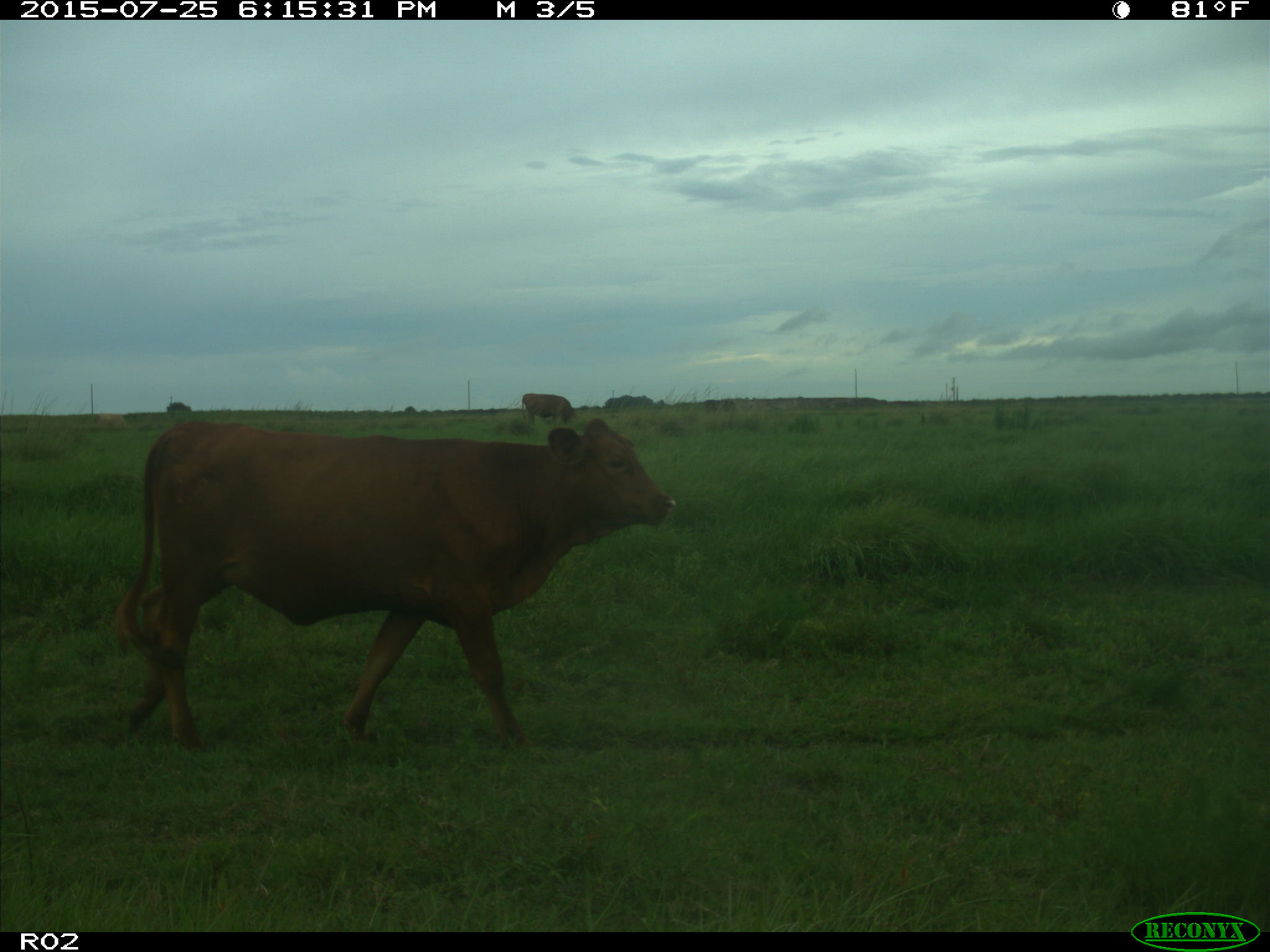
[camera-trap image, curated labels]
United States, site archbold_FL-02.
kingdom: Animalia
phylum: Chordata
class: Mammalia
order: Artiodactyla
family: Bovidae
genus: Bos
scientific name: Bos taurus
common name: domestic cow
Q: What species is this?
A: Bos taurus (domestic cow).